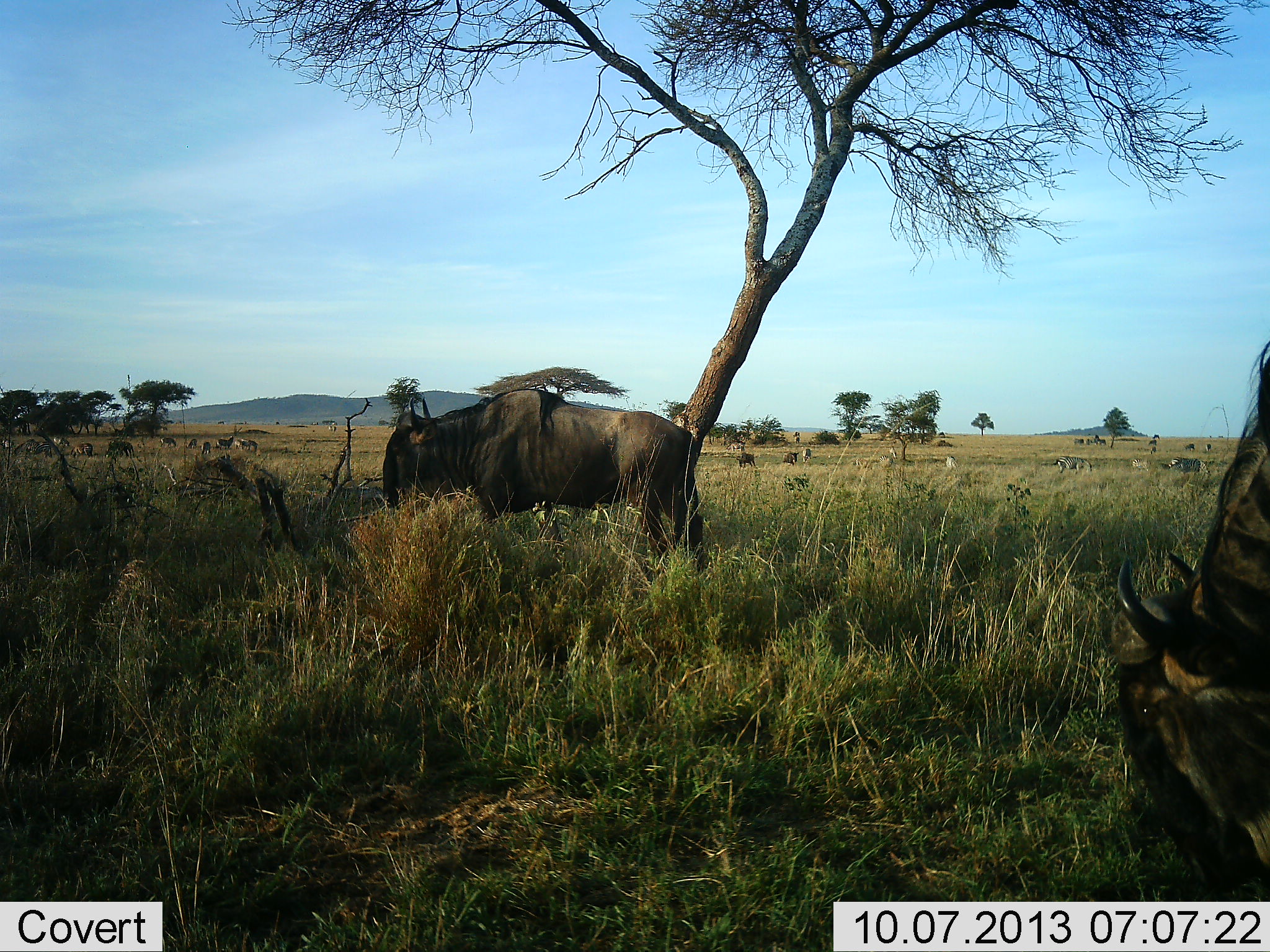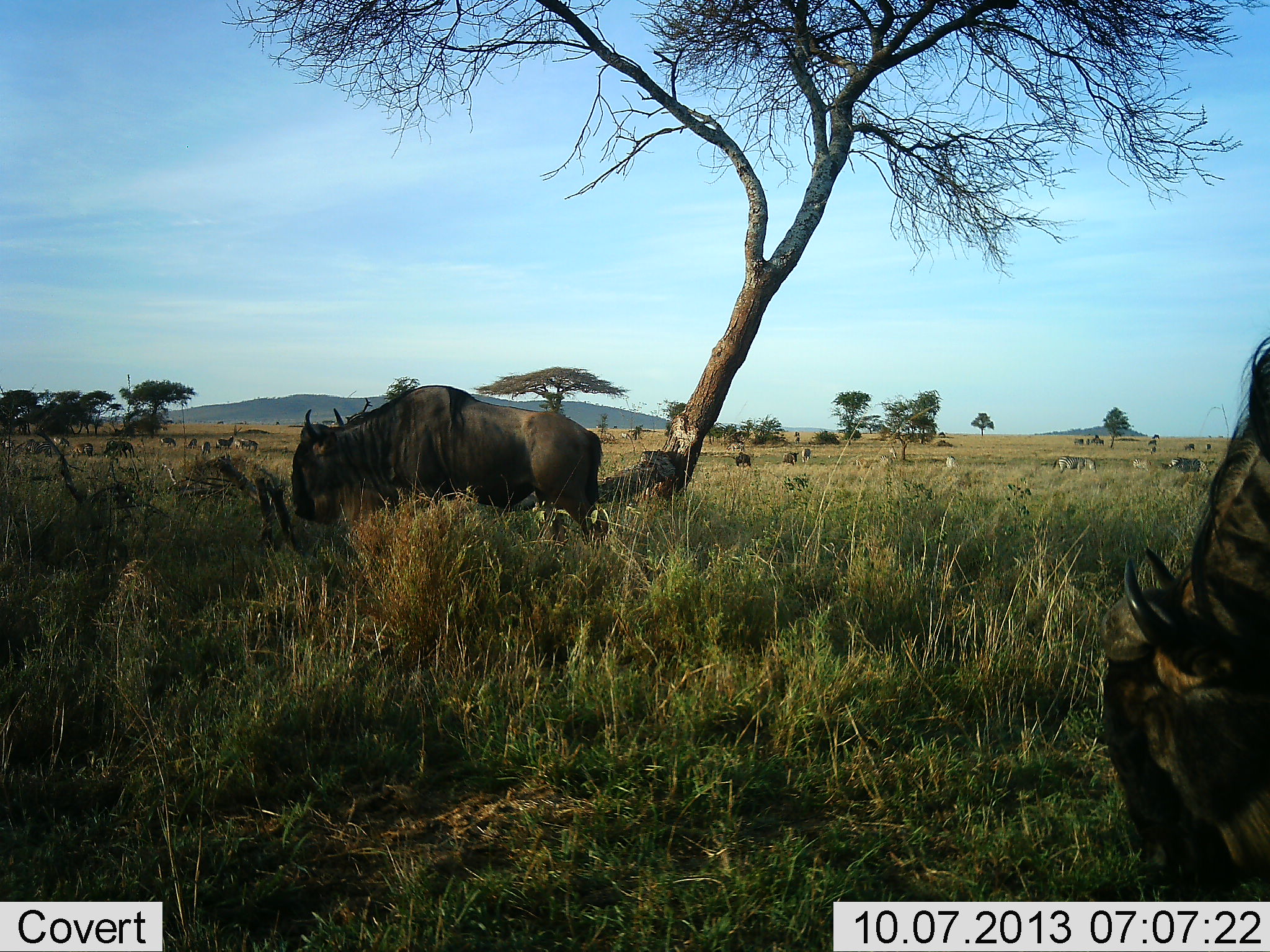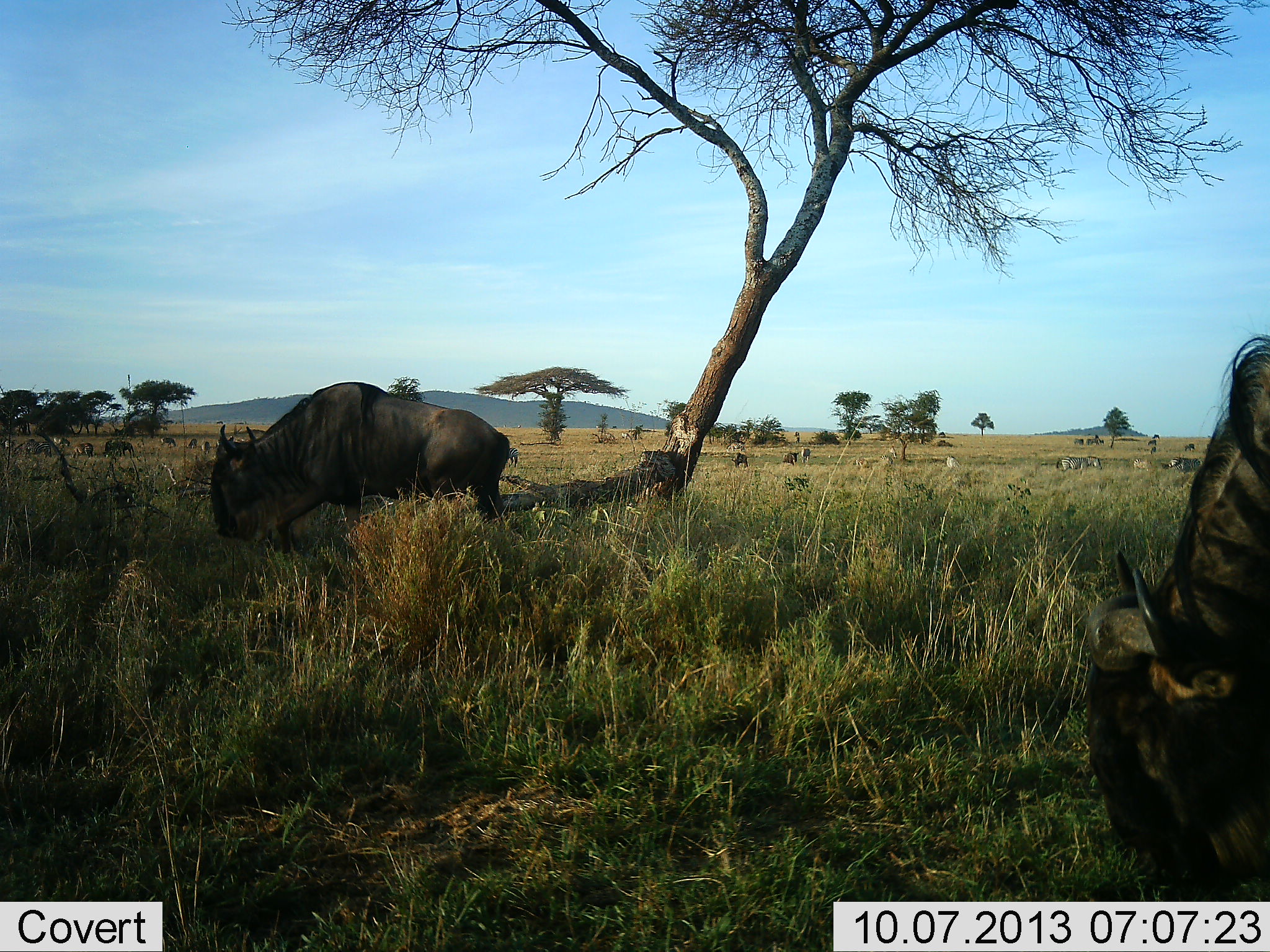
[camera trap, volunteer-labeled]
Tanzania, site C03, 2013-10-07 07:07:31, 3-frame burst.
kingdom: Animalia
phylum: Chordata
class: Mammalia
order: Artiodactyla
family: Bovidae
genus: Connochaetes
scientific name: Connochaetes taurinus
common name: blue wildebeest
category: wildebeest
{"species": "wildebeest (blue wildebeest) (Connochaetes taurinus)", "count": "6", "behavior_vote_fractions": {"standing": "41%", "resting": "0%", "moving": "45%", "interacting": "0%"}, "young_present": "0%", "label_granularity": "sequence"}